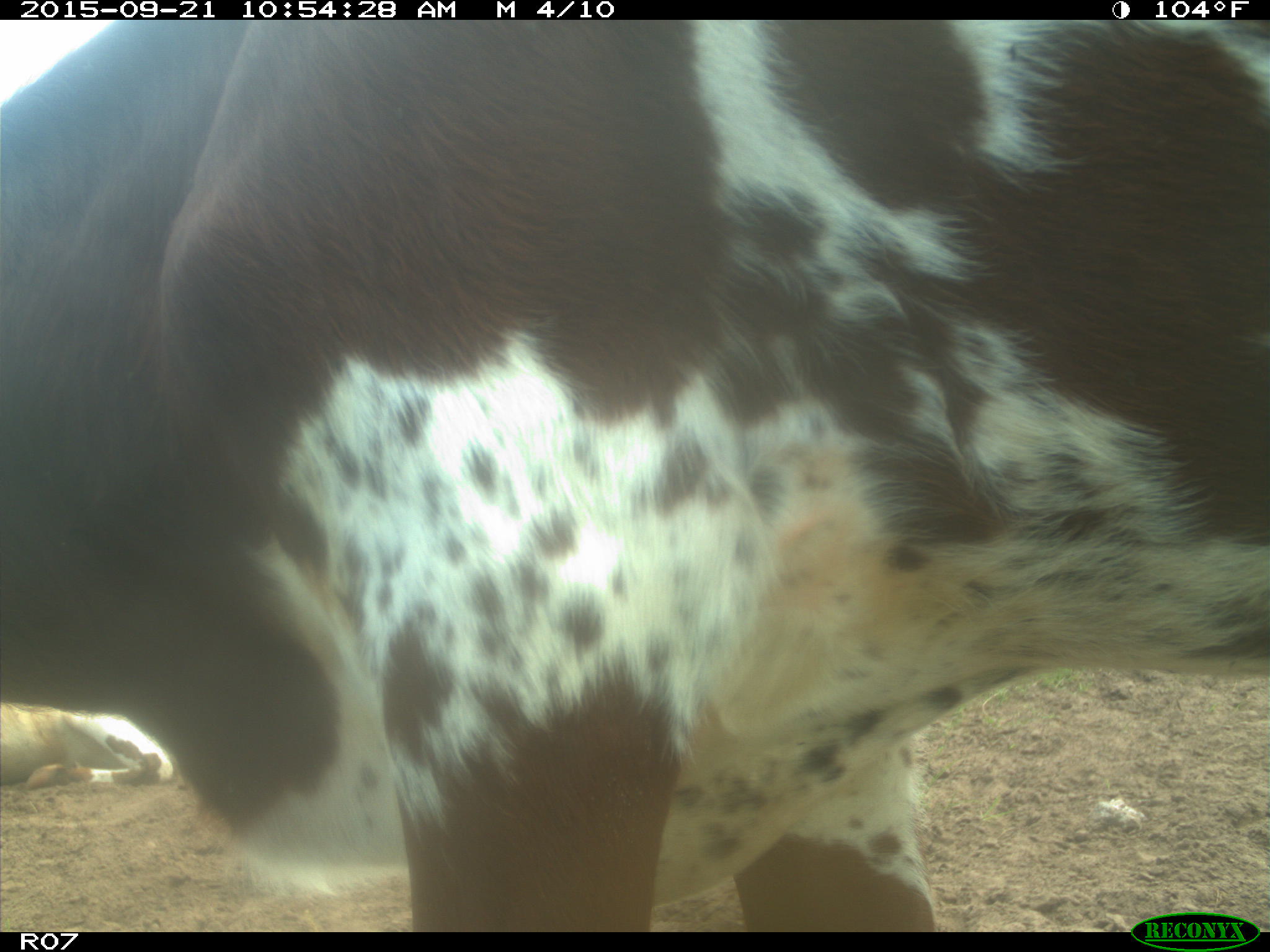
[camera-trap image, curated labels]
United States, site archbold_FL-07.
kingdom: Animalia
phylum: Chordata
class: Mammalia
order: Artiodactyla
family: Bovidae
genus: Bos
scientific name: Bos taurus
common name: domestic cow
Bos taurus (domestic cow).